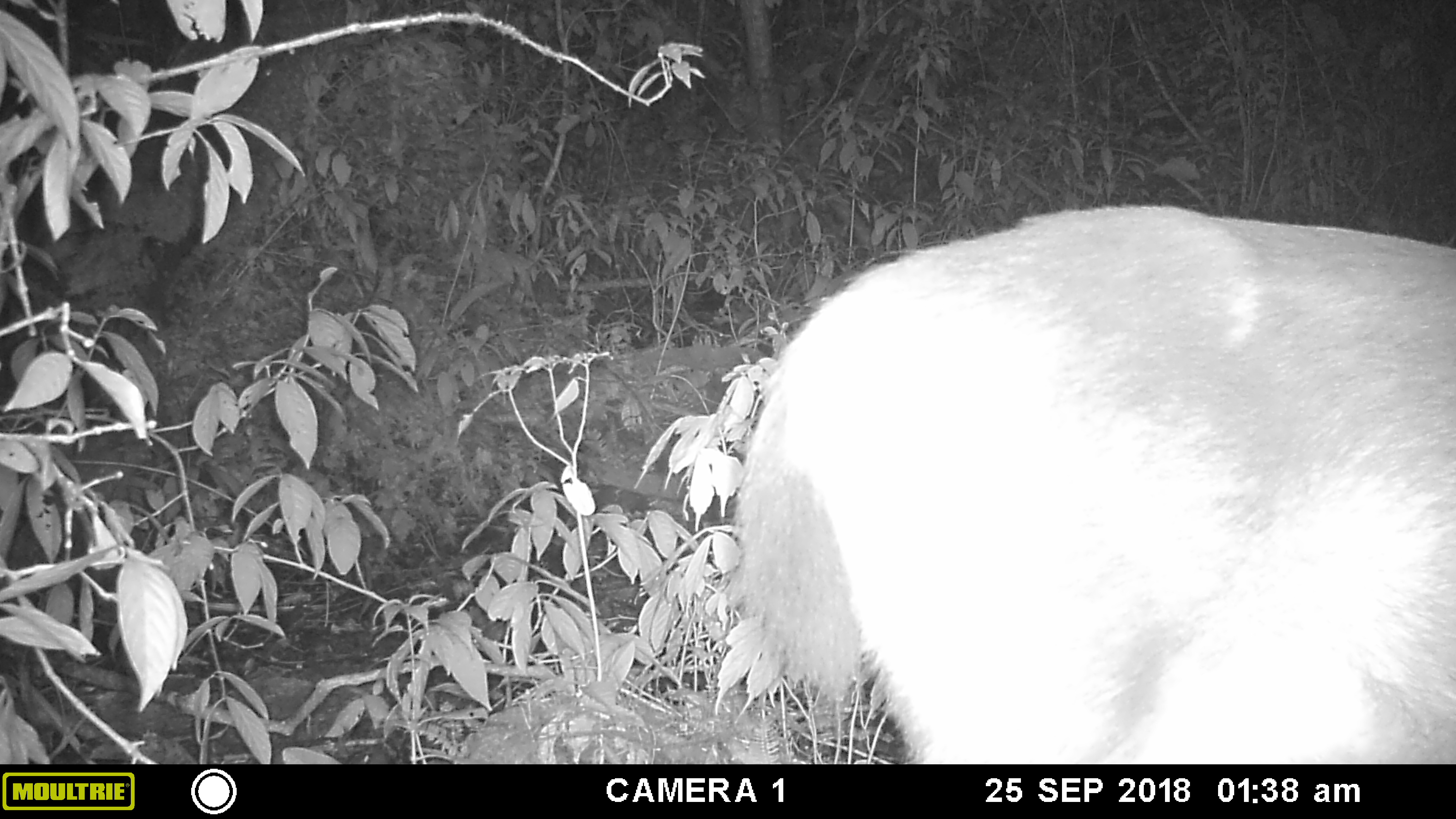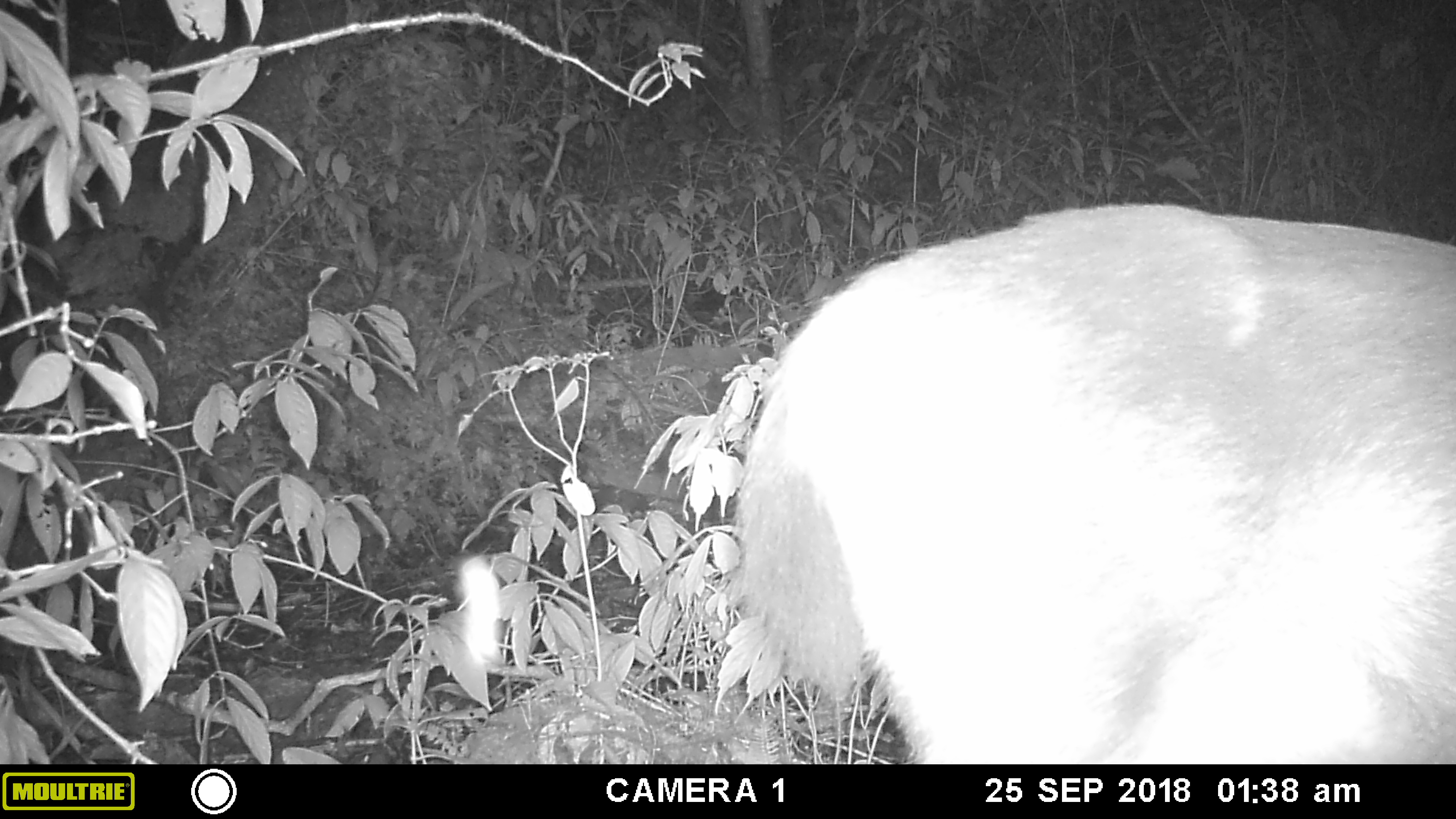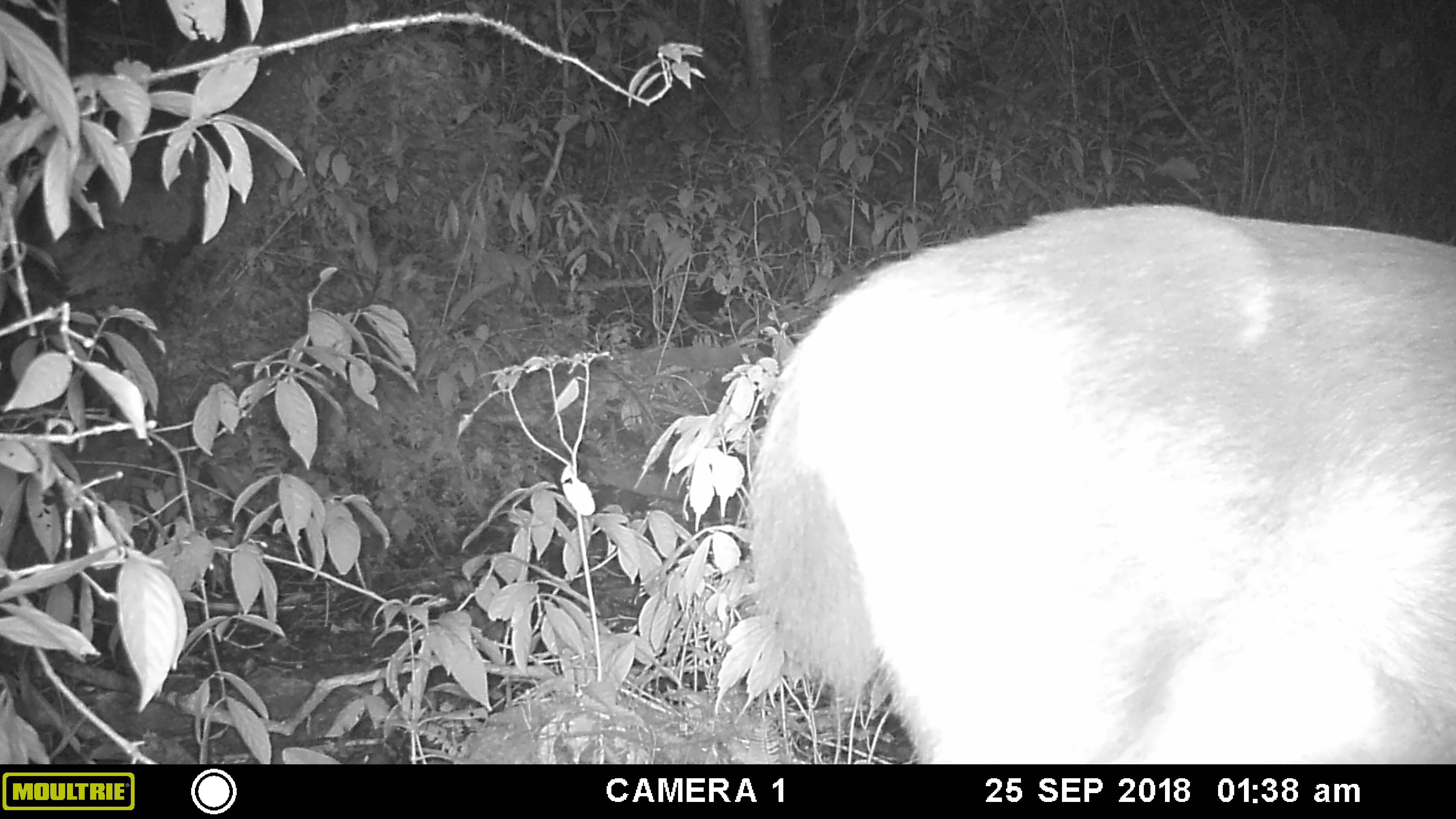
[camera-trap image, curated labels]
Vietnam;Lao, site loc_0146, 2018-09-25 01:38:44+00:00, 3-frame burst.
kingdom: Animalia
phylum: Chordata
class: Mammalia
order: Artiodactyla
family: Cervidae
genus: Rusa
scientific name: Rusa unicolor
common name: sambar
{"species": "sambar (Rusa unicolor)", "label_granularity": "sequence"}